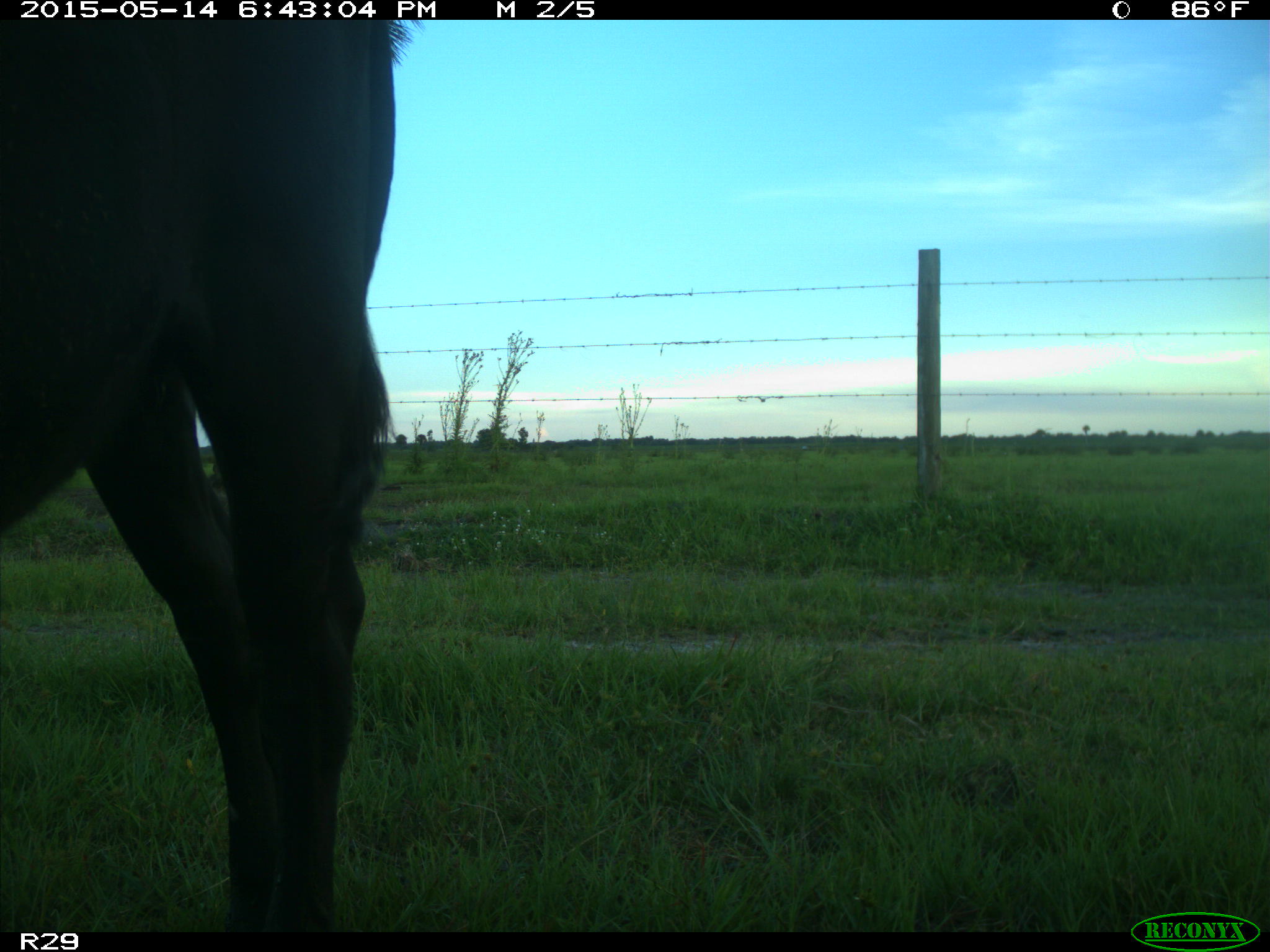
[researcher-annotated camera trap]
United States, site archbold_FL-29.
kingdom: Animalia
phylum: Chordata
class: Mammalia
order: Artiodactyla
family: Bovidae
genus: Bos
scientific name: Bos taurus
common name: domestic cow